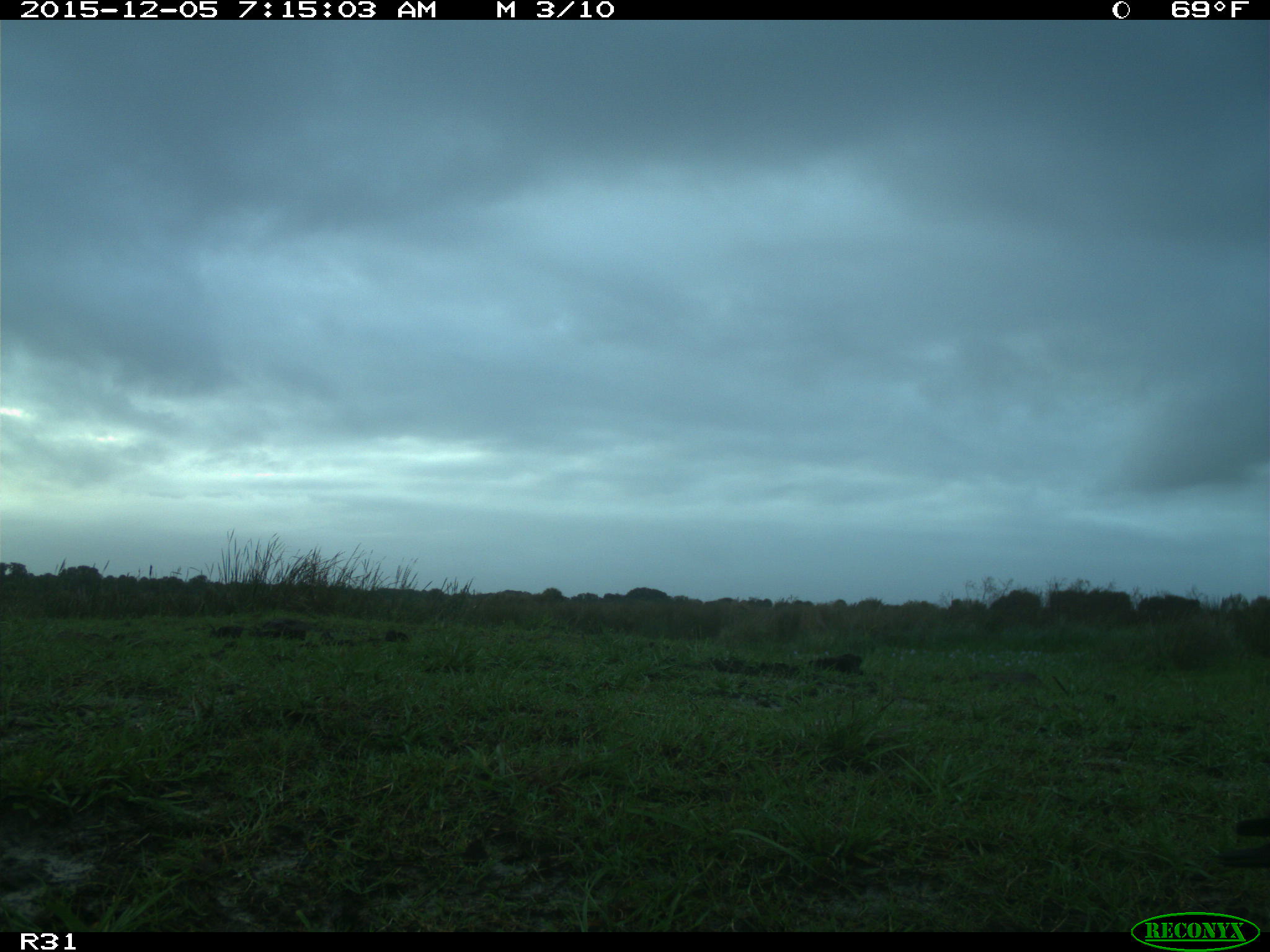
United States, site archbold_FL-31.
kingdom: Animalia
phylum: Chordata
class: Aves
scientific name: Aves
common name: birds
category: unidentified bird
Unidentified bird (birds) (Aves).